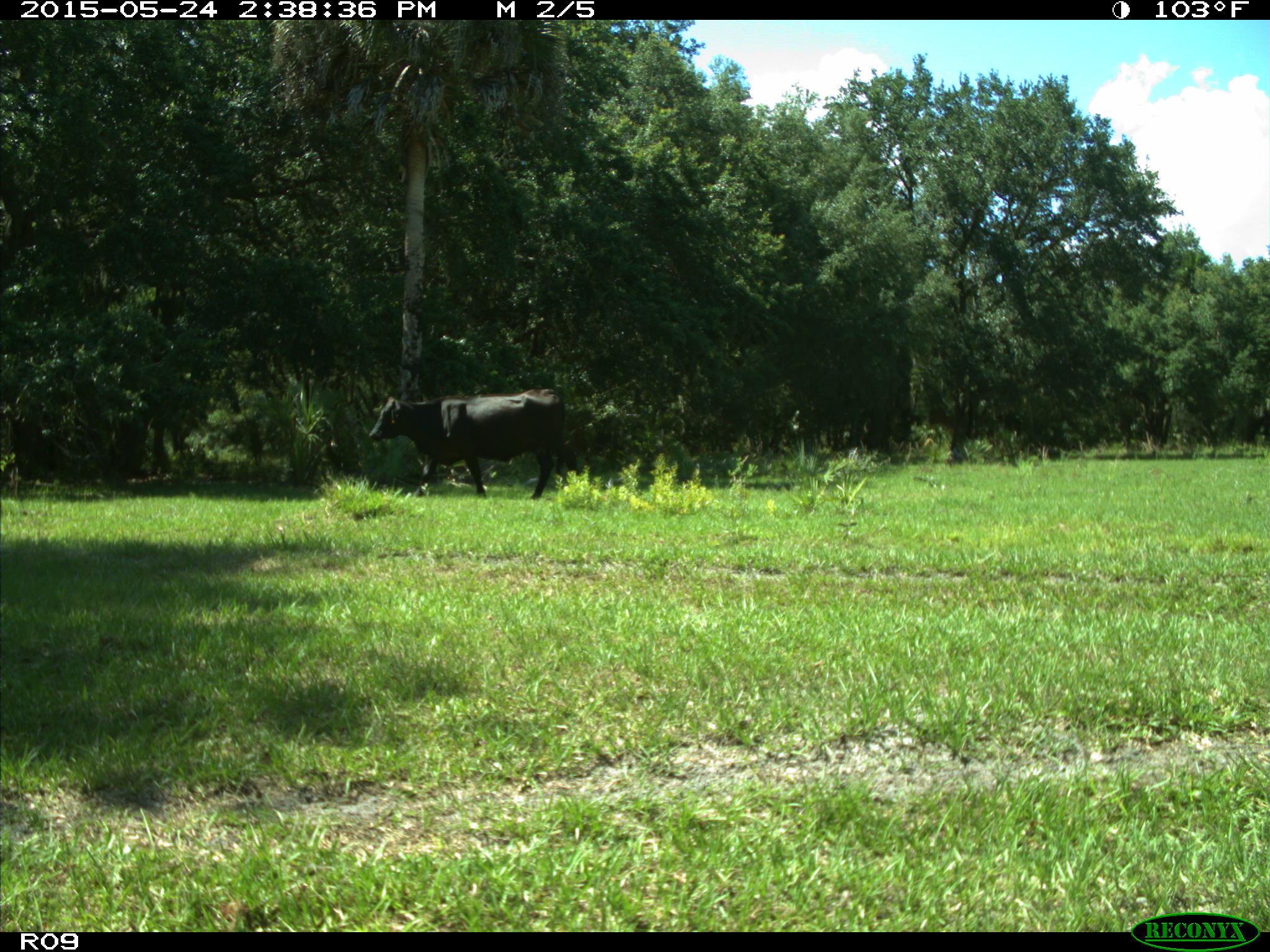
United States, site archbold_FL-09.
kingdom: Animalia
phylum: Chordata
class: Mammalia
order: Artiodactyla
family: Bovidae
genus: Bos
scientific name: Bos taurus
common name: domestic cow